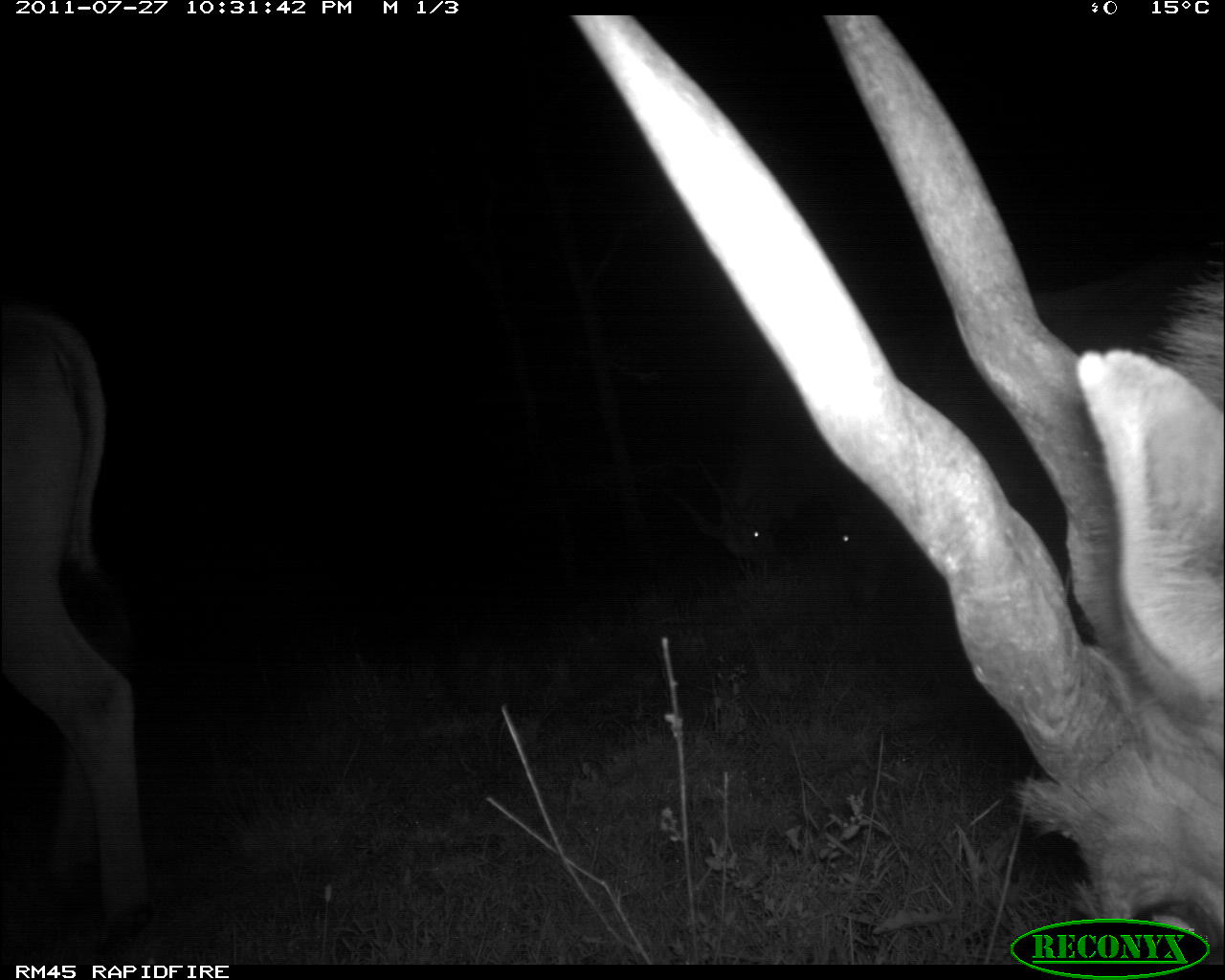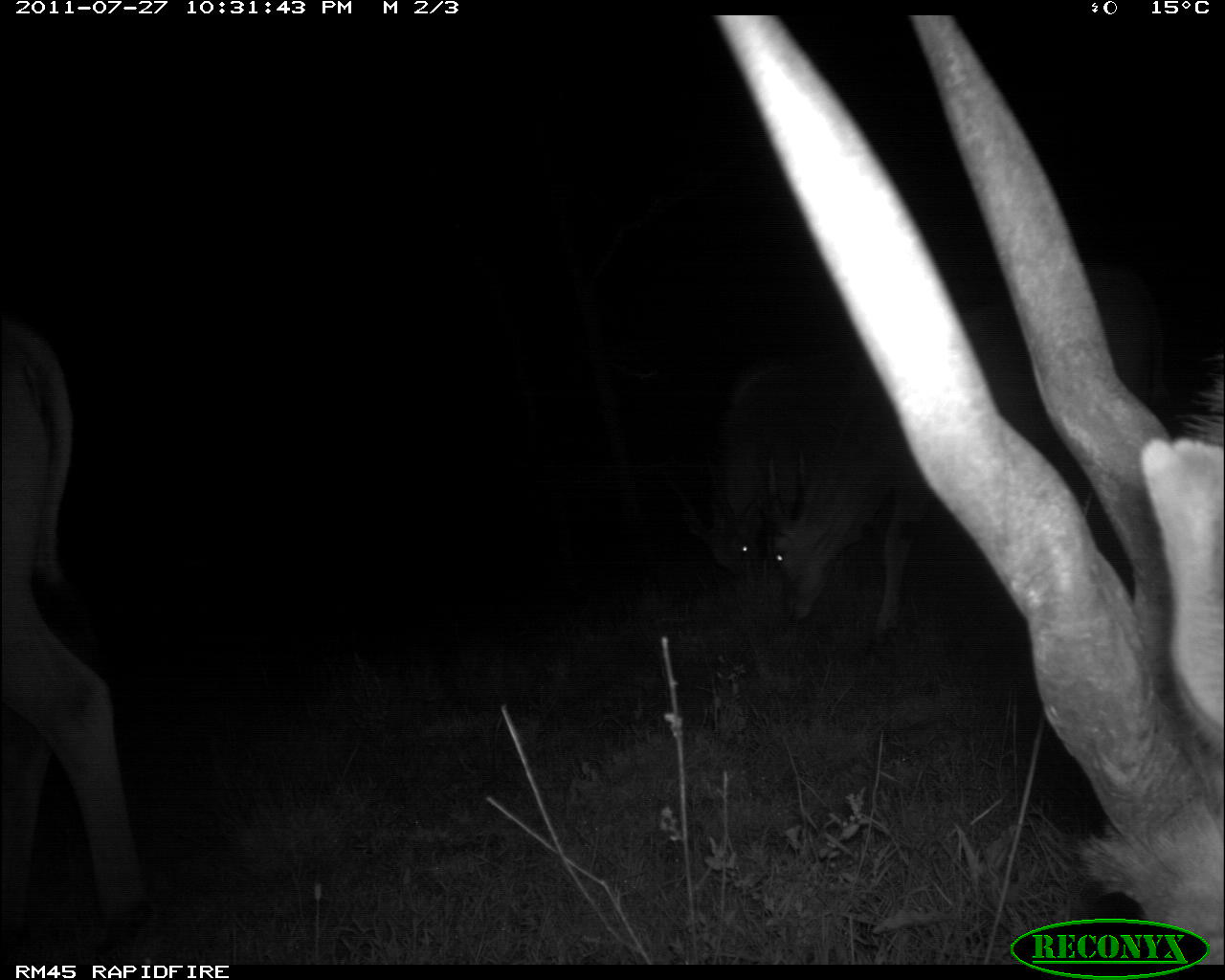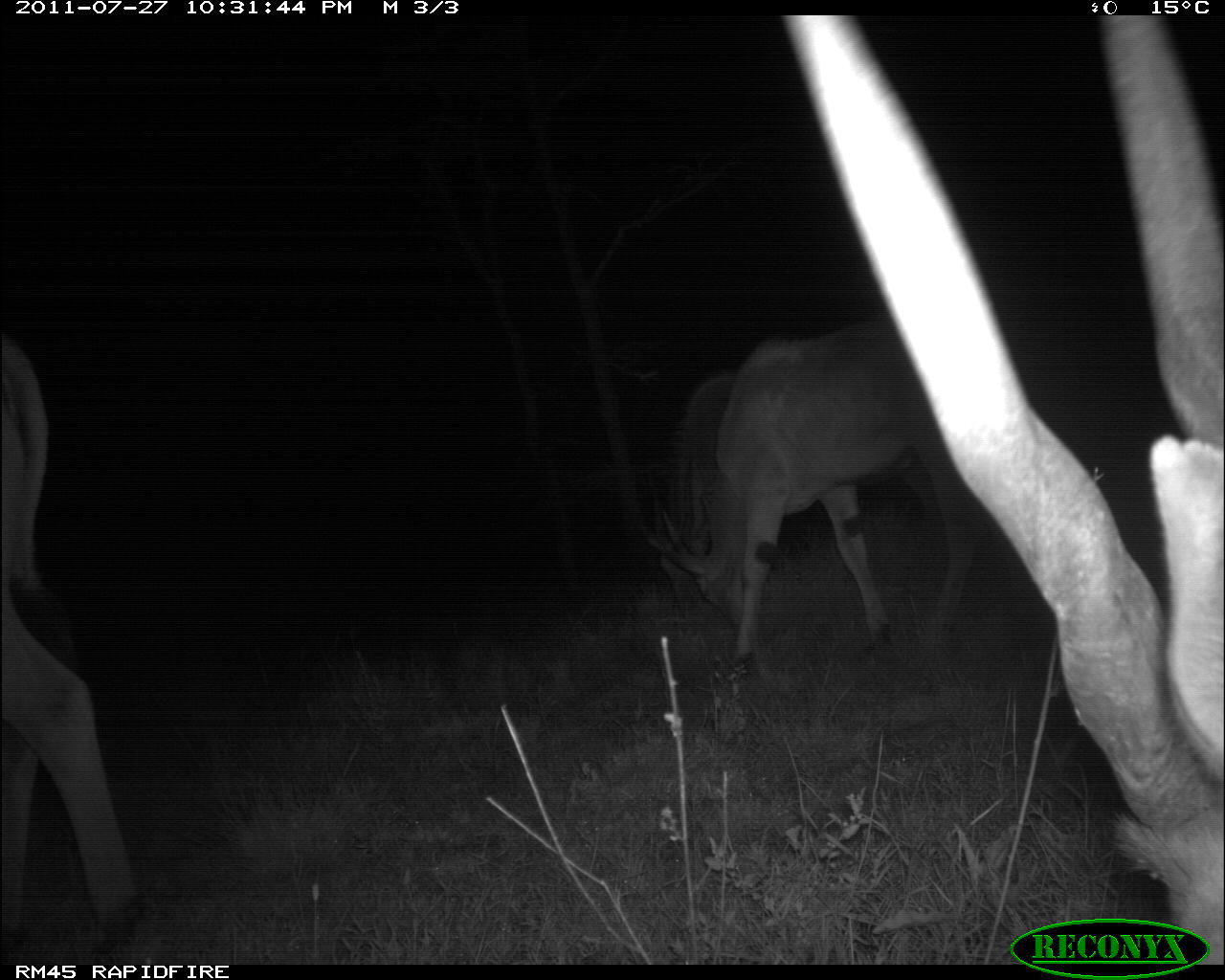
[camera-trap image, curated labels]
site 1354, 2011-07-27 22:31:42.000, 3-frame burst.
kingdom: Animalia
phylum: Chordata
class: Mammalia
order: Artiodactyla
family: Bovidae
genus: Tragelaphus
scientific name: Tragelaphus oryx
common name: eland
Tragelaphus oryx (eland), count 4.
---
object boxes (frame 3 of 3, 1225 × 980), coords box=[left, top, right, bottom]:
tragelaphus oryx: box=[776, 12, 1224, 962]; box=[631, 314, 1020, 678]; box=[0, 336, 141, 964]; box=[652, 366, 997, 619]